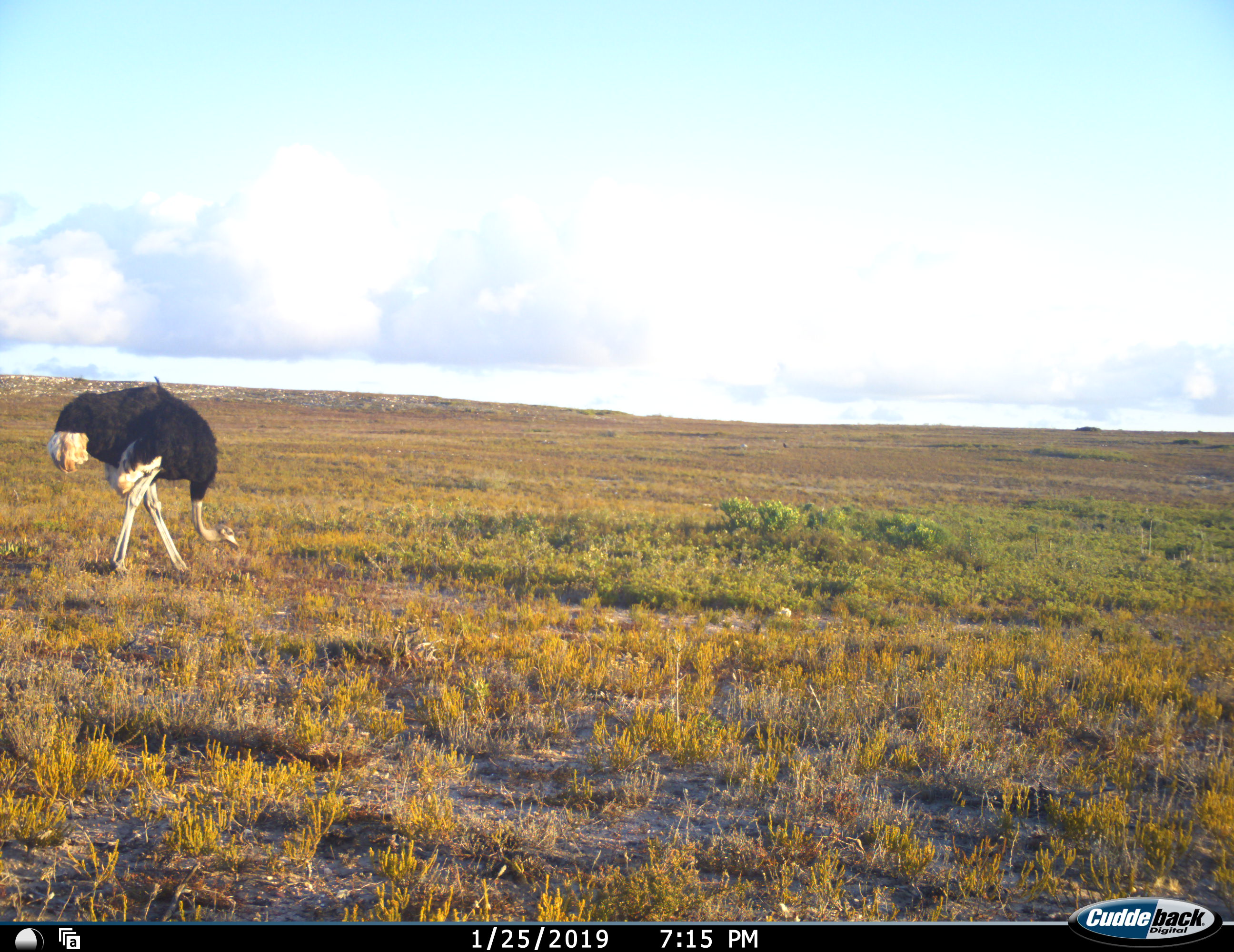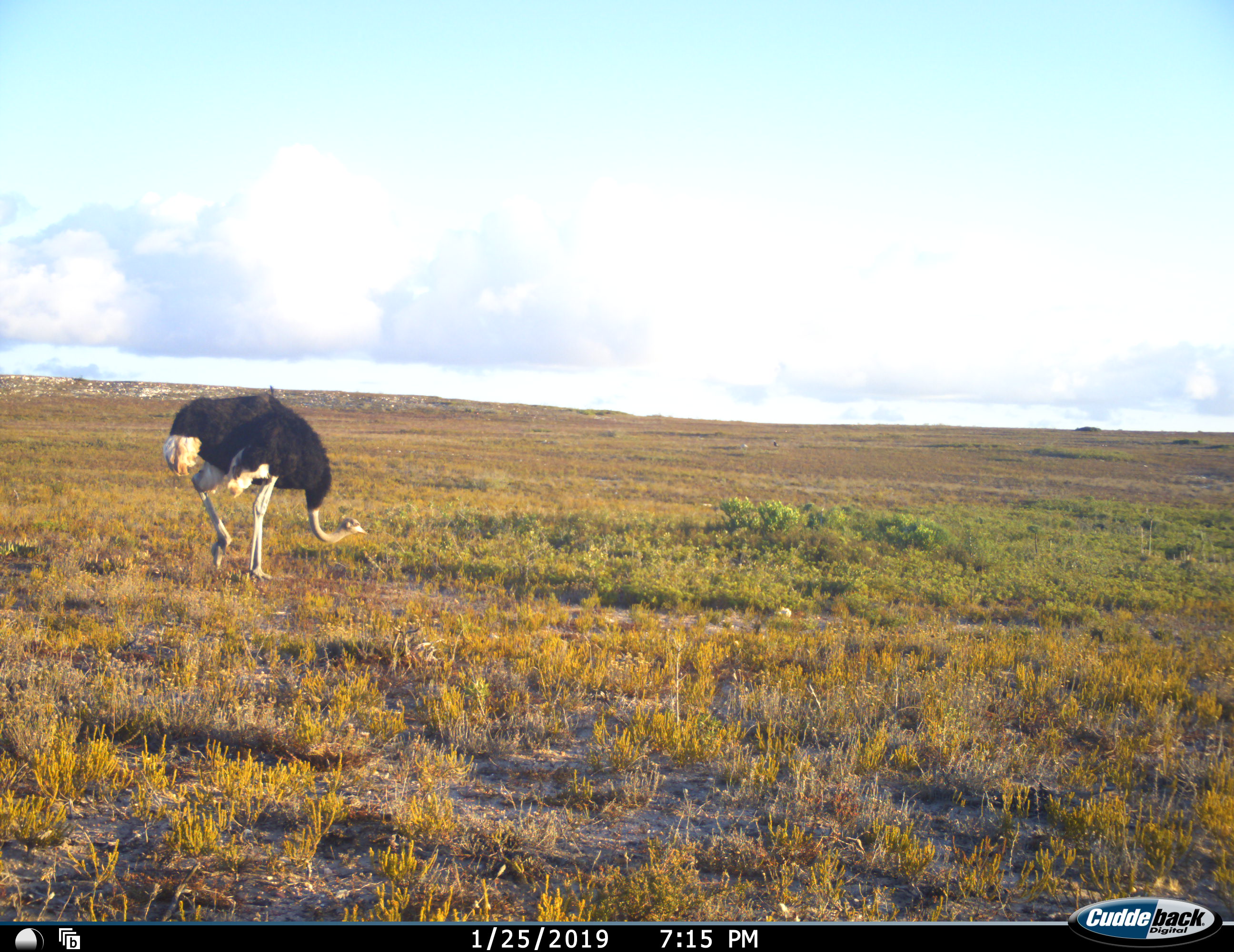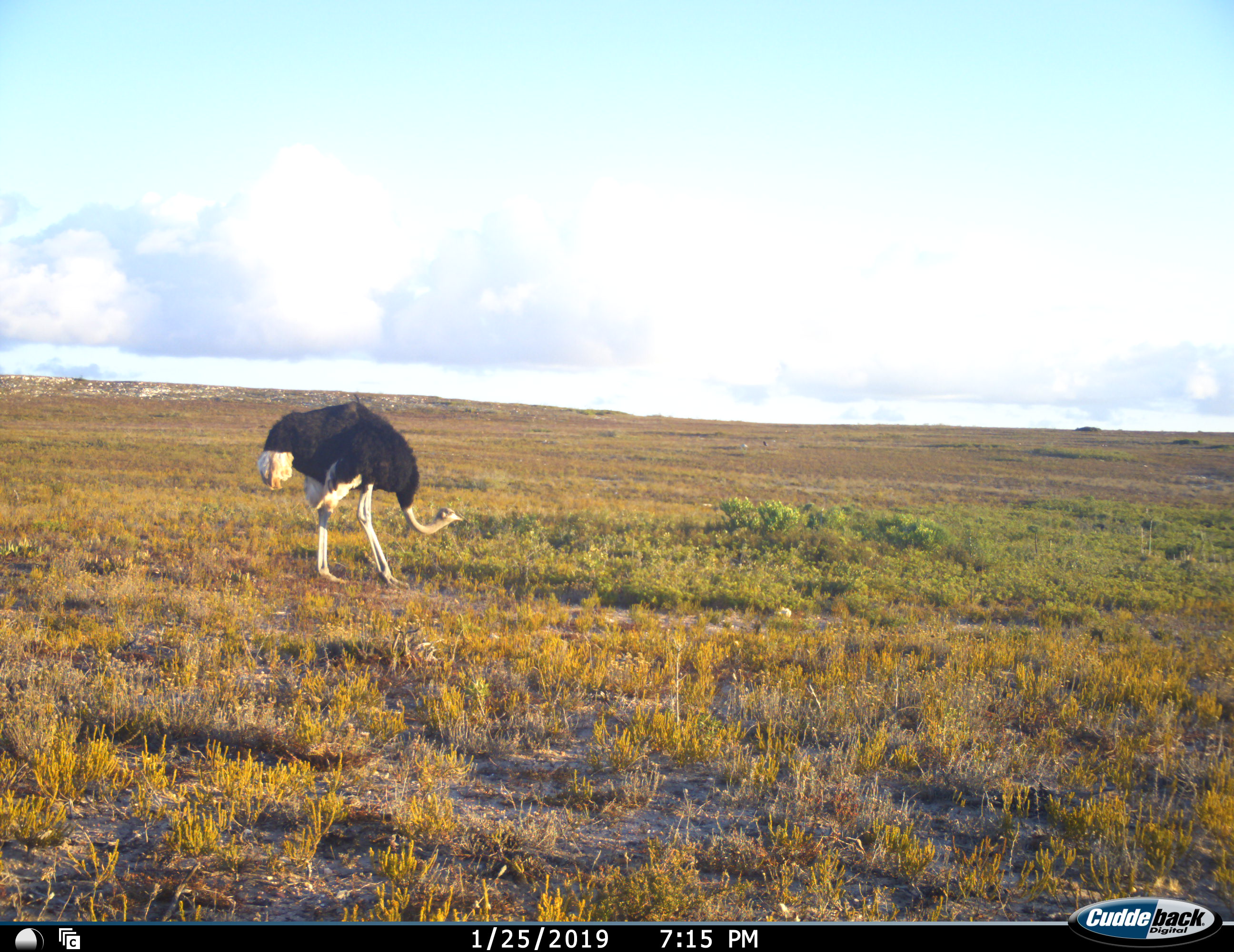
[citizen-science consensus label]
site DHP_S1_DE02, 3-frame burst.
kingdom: Animalia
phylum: Chordata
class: Aves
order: Struthioniformes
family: Struthionidae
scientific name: Struthionidae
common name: ostrich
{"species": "ostrich (Struthionidae)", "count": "1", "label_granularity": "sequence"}